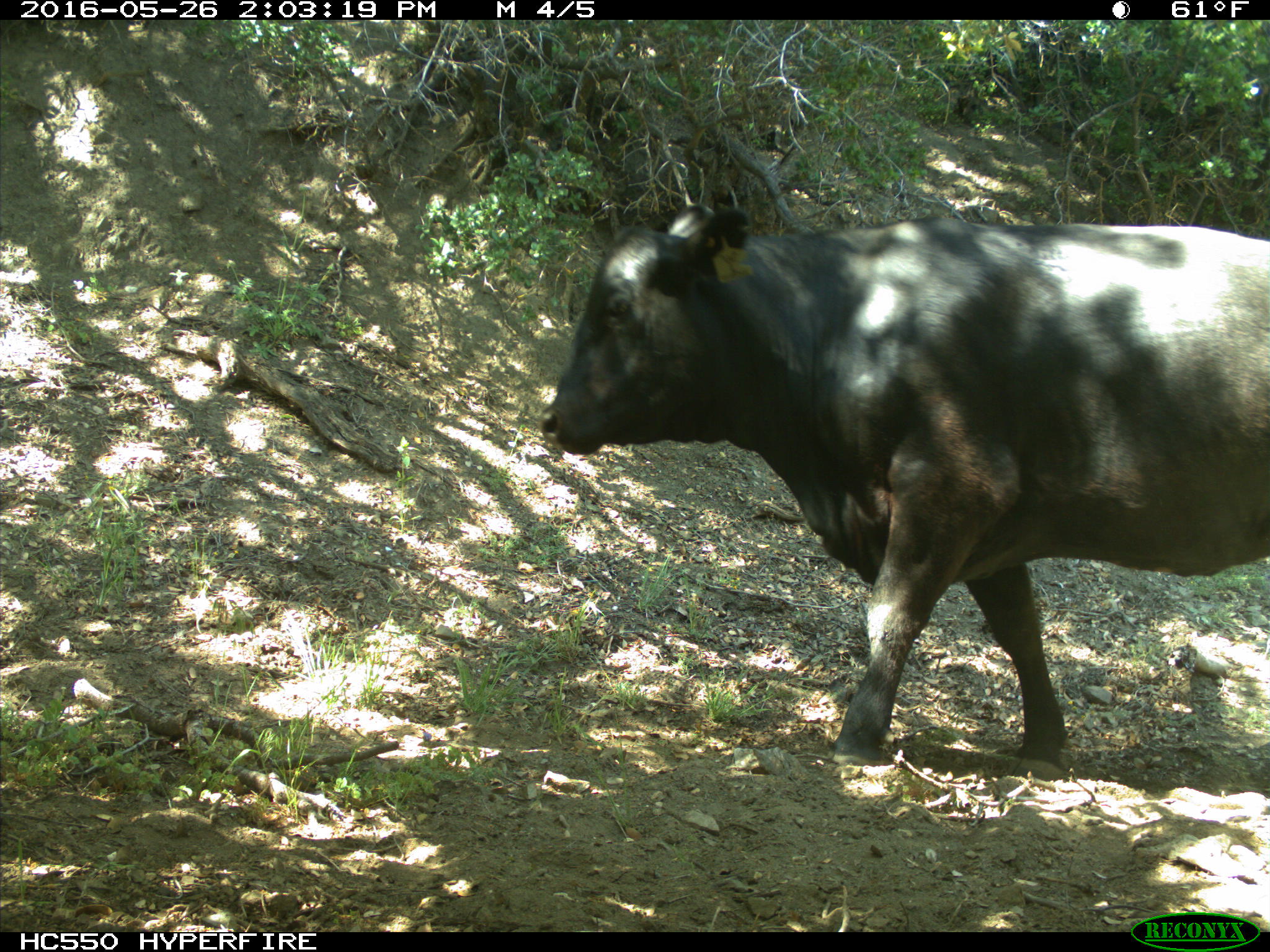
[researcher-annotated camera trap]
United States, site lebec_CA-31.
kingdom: Animalia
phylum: Chordata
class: Mammalia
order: Artiodactyla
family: Bovidae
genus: Bos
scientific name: Bos taurus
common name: domestic cow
Bos taurus (domestic cow).